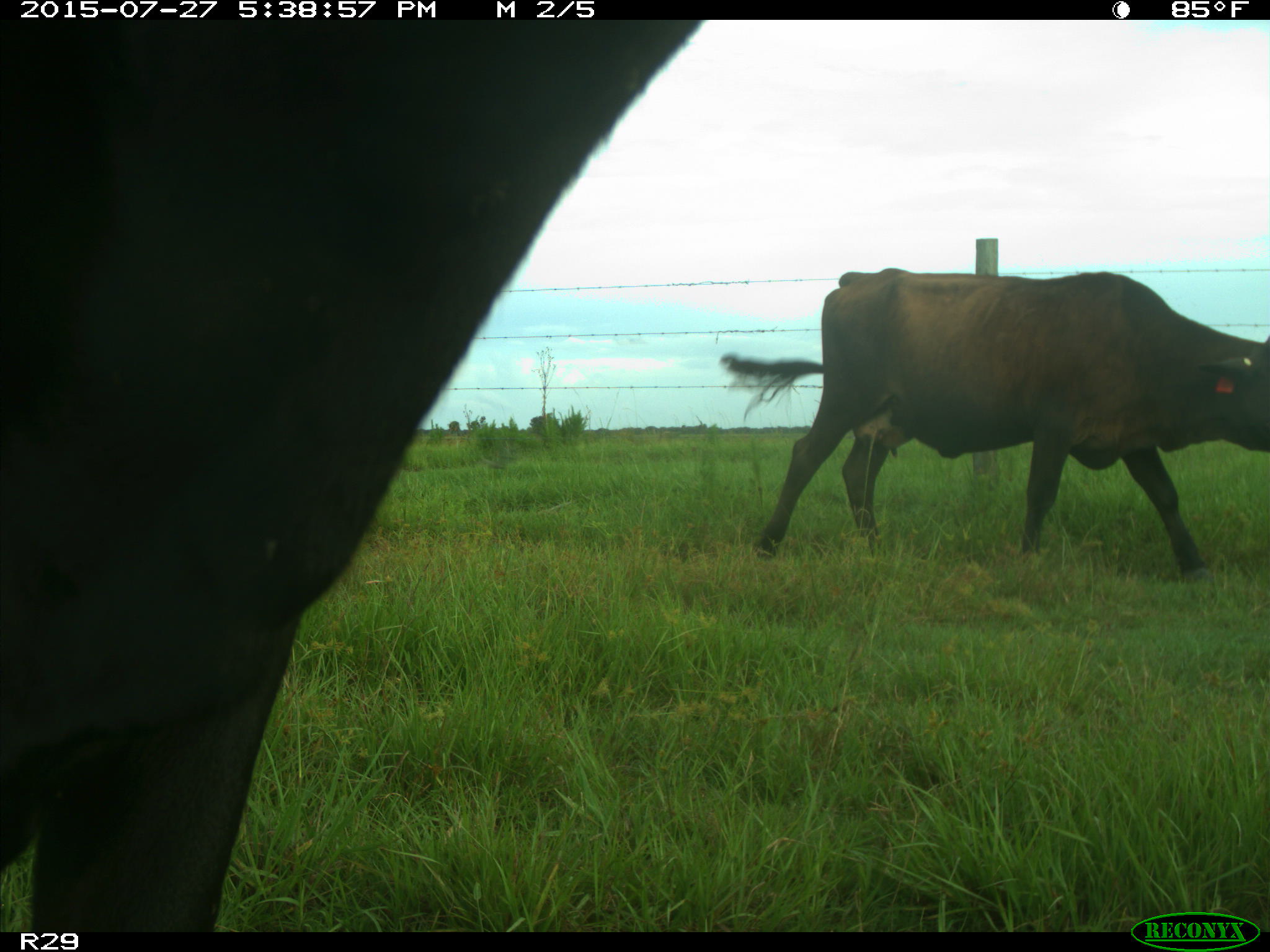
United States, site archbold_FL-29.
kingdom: Animalia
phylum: Chordata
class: Mammalia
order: Artiodactyla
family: Bovidae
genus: Bos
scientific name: Bos taurus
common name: domestic cow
Bos taurus (domestic cow).